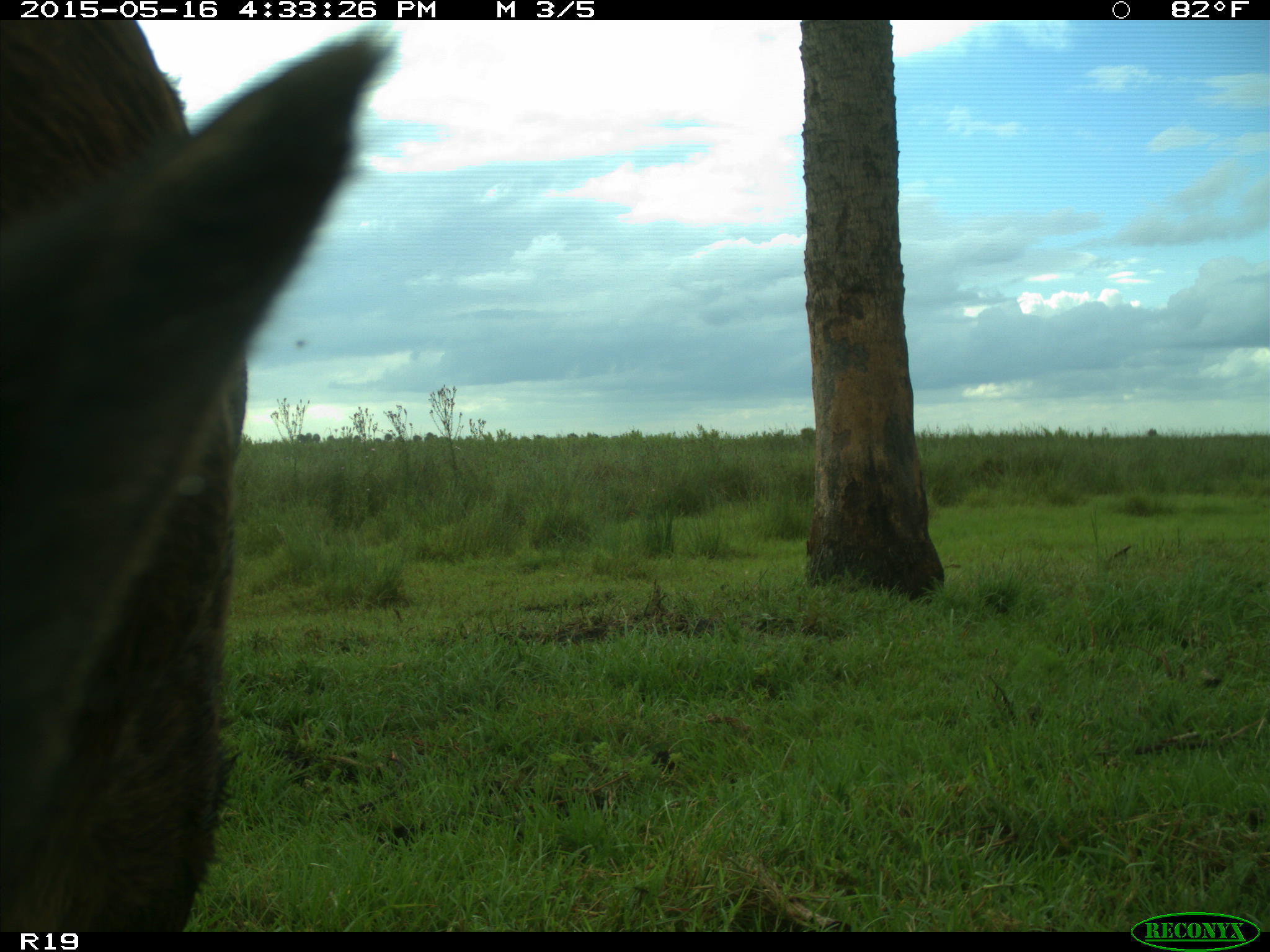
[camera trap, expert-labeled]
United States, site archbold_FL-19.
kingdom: Animalia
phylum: Chordata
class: Mammalia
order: Artiodactyla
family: Bovidae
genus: Bos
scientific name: Bos taurus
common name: domestic cow